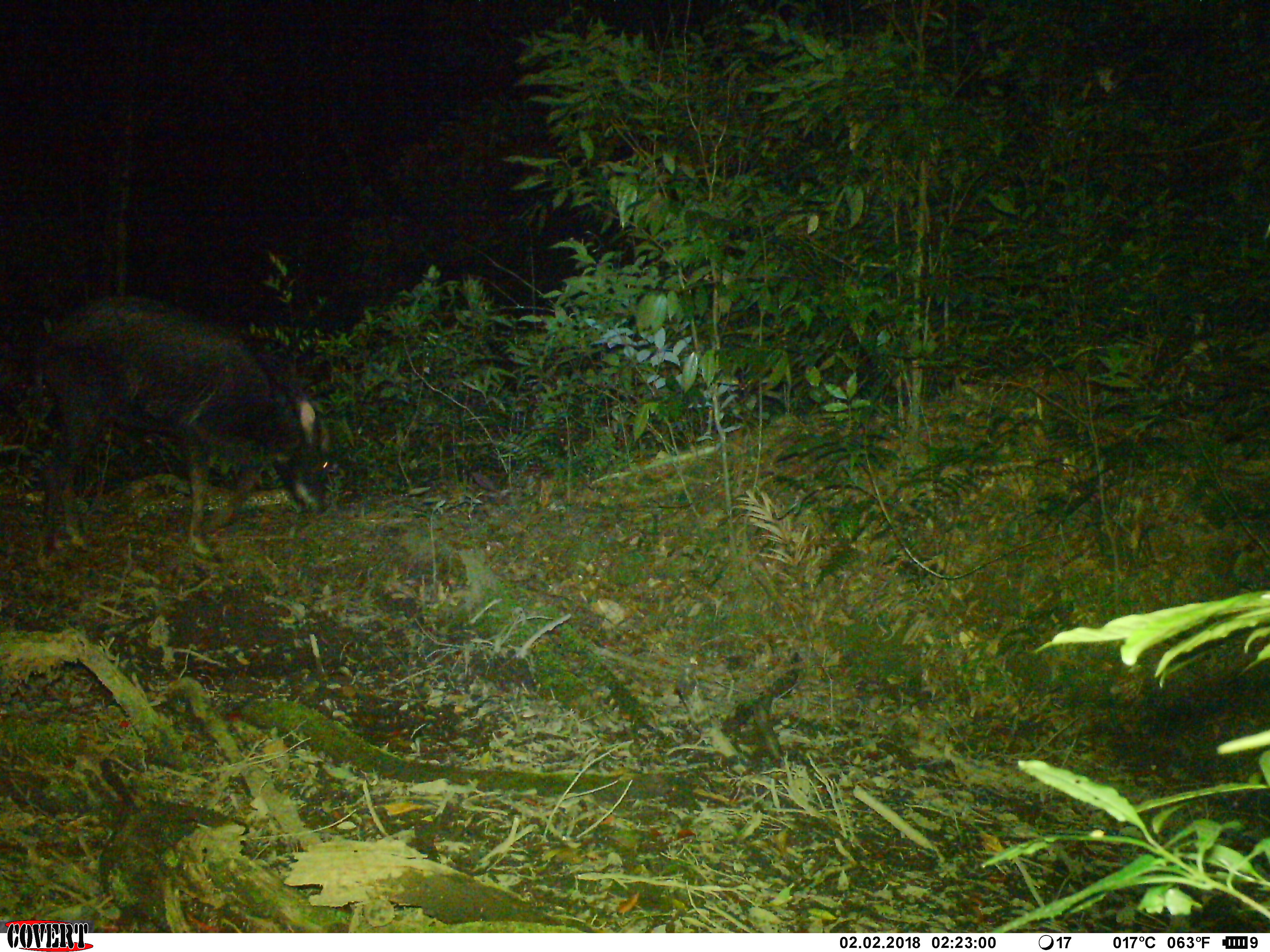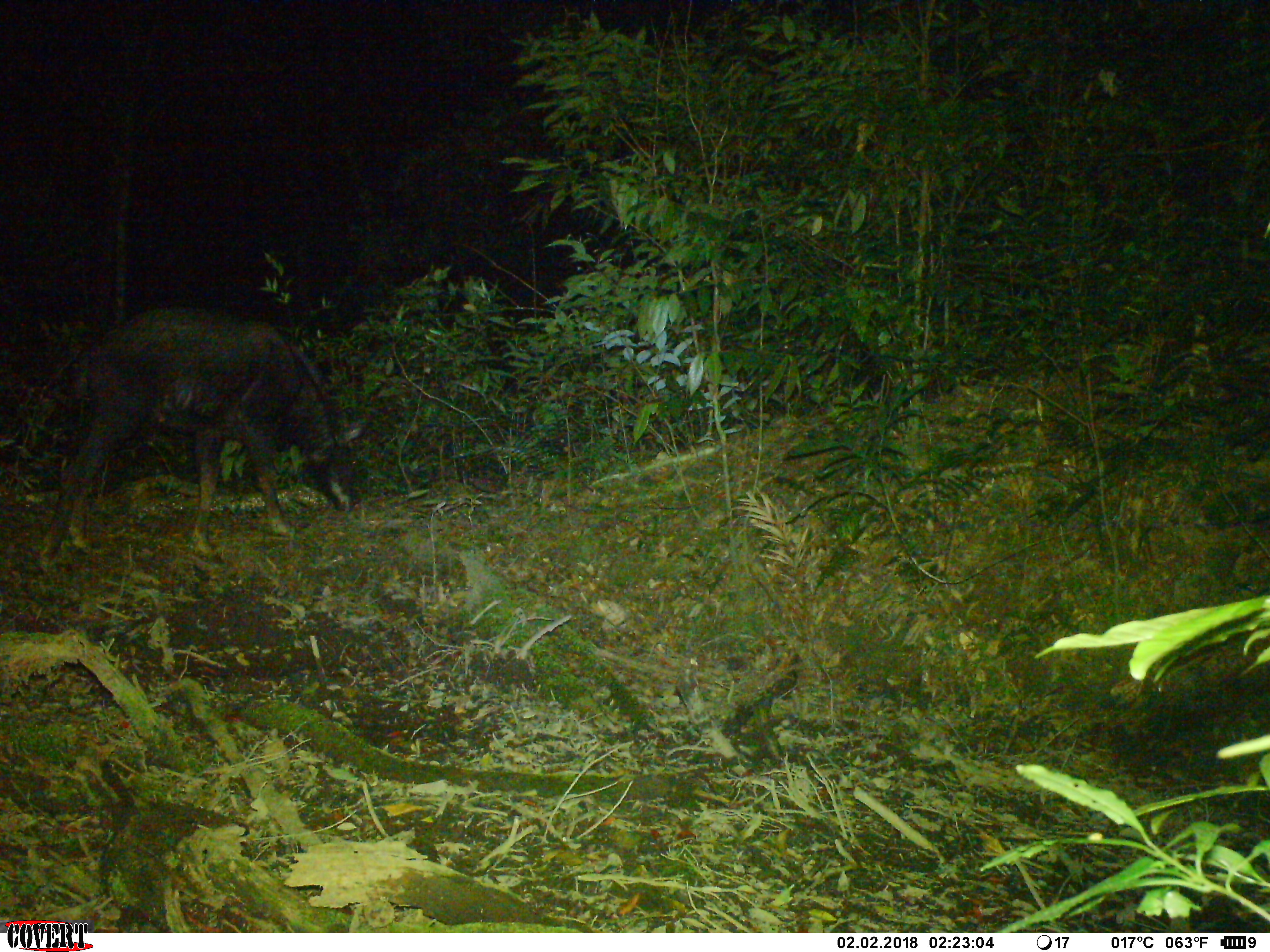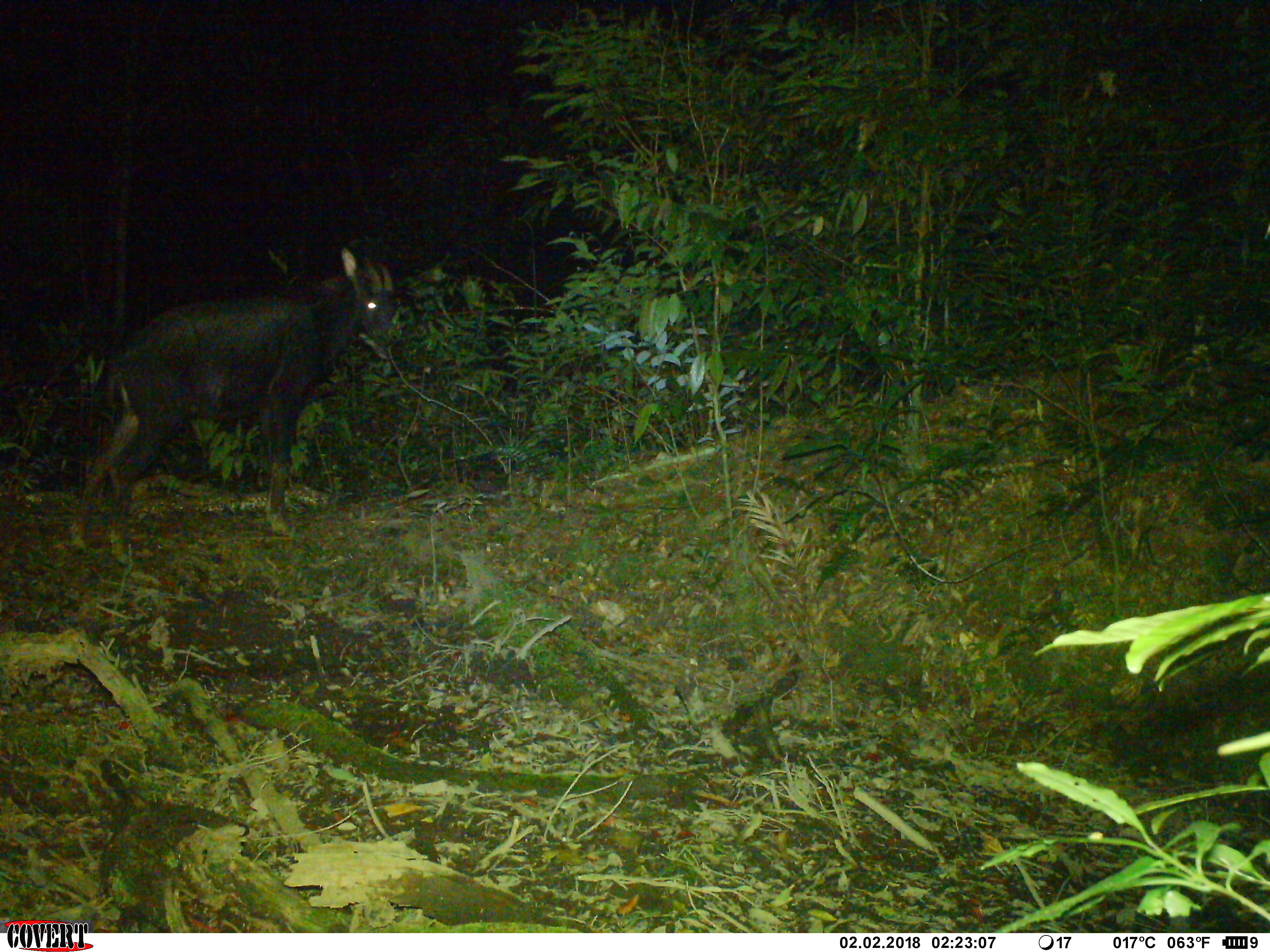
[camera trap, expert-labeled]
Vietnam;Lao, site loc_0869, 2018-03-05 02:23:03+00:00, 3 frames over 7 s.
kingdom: Animalia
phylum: Chordata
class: Mammalia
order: Artiodactyla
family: Bovidae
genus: Capricornis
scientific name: Capricornis sumatraensis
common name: chinese serow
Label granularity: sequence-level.